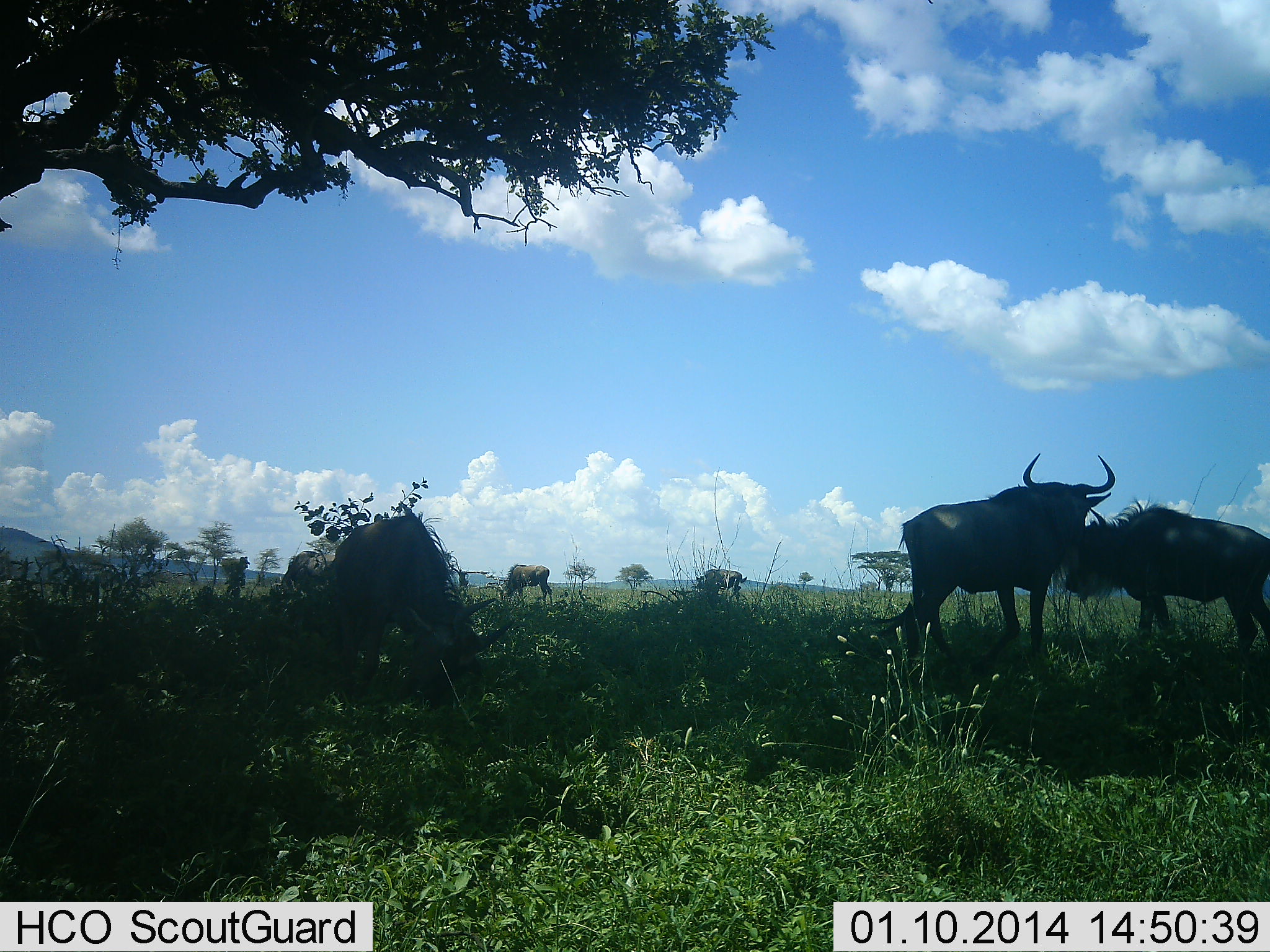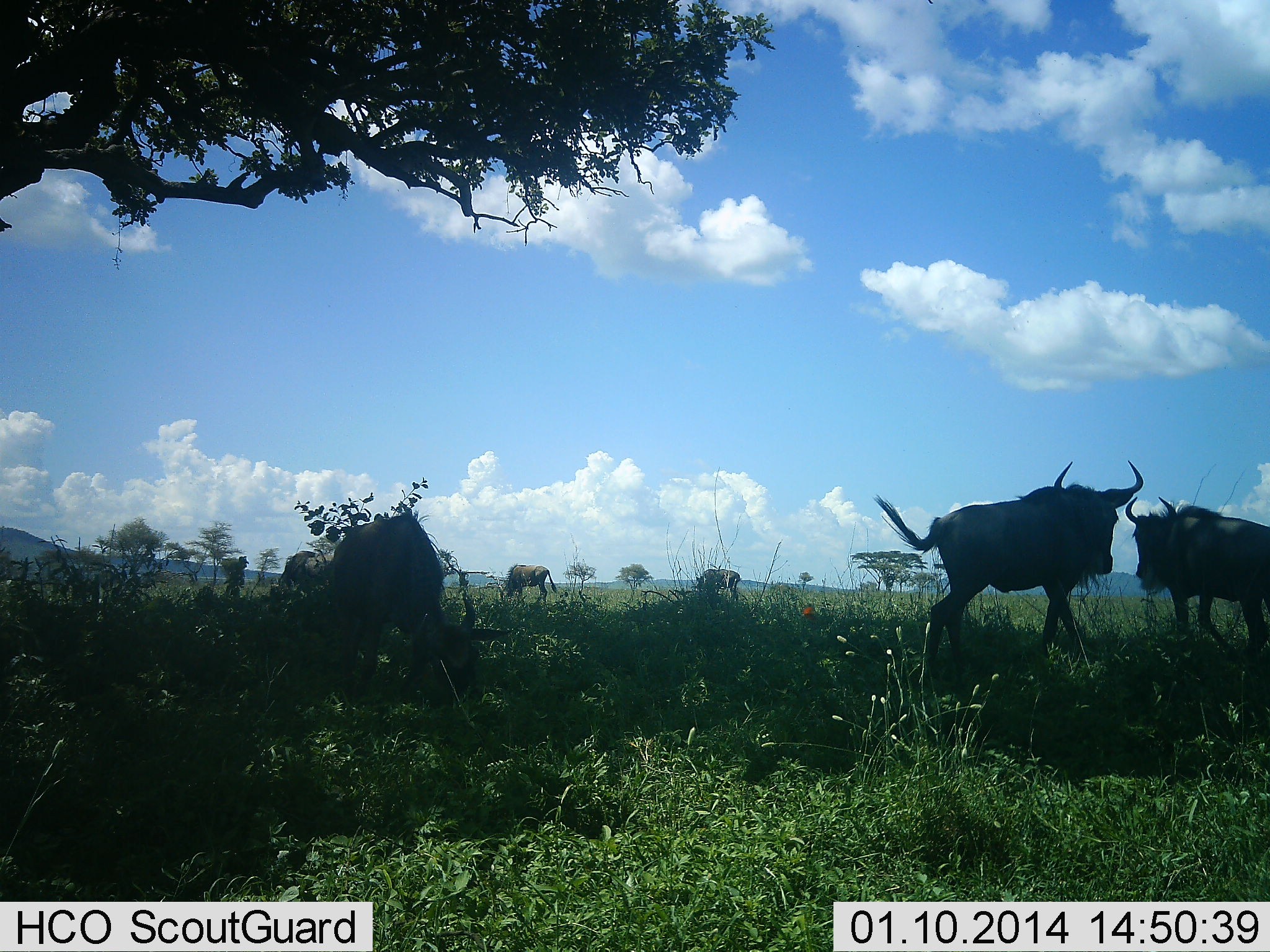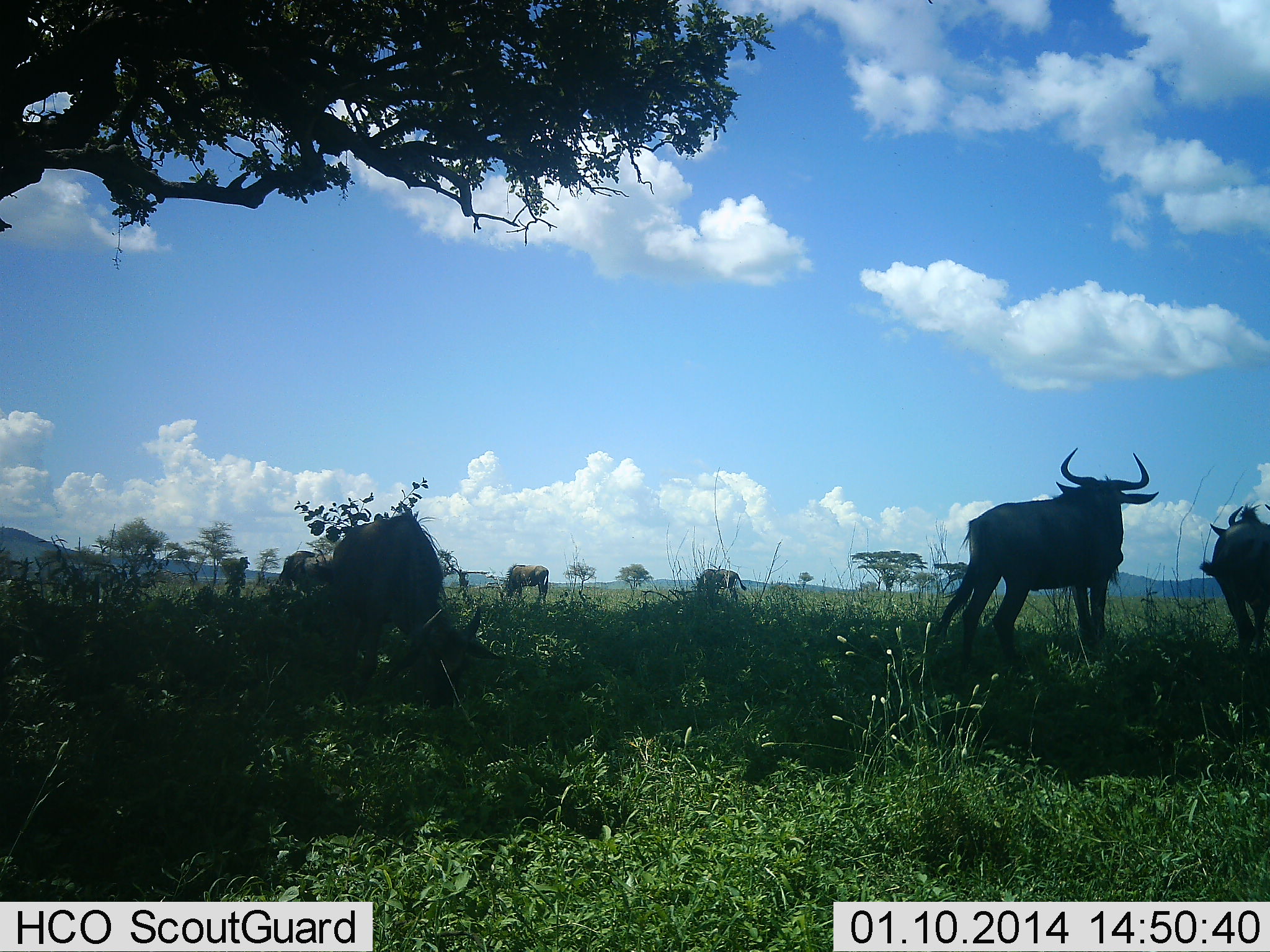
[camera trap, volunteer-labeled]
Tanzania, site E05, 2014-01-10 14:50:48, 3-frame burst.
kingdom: Animalia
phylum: Chordata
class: Mammalia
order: Artiodactyla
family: Bovidae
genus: Connochaetes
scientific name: Connochaetes taurinus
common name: blue wildebeest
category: wildebeest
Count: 6.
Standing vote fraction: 55%.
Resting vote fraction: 13%.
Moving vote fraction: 55%.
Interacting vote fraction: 24%.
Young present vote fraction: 0%.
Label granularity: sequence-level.